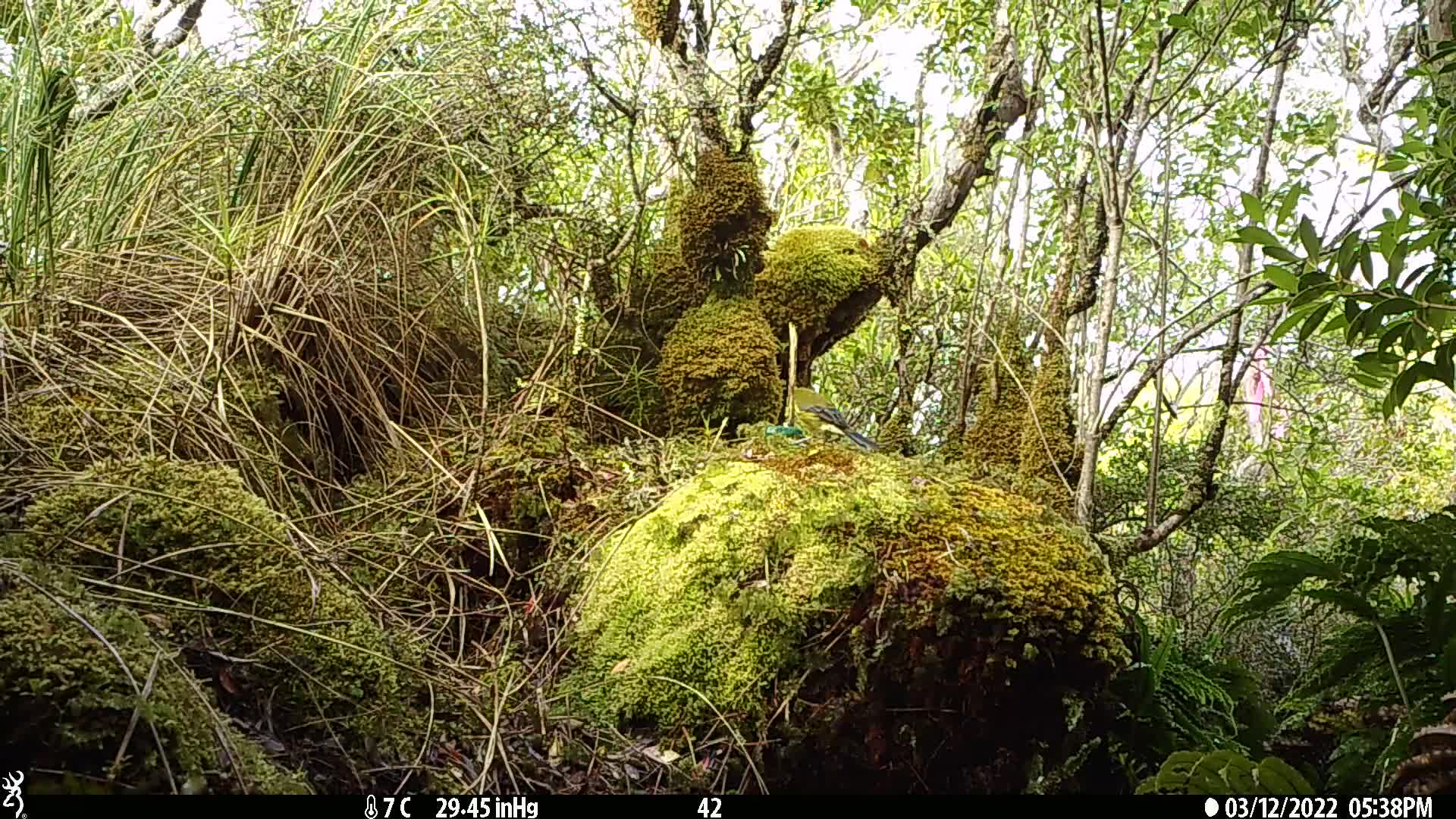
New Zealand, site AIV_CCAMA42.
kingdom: Animalia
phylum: Chordata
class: Aves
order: Passeriformes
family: Meliphagidae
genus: Anthornis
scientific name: Anthornis melanura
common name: new zealand bellbird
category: bellbird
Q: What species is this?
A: Bellbird (new zealand bellbird) (Anthornis melanura).